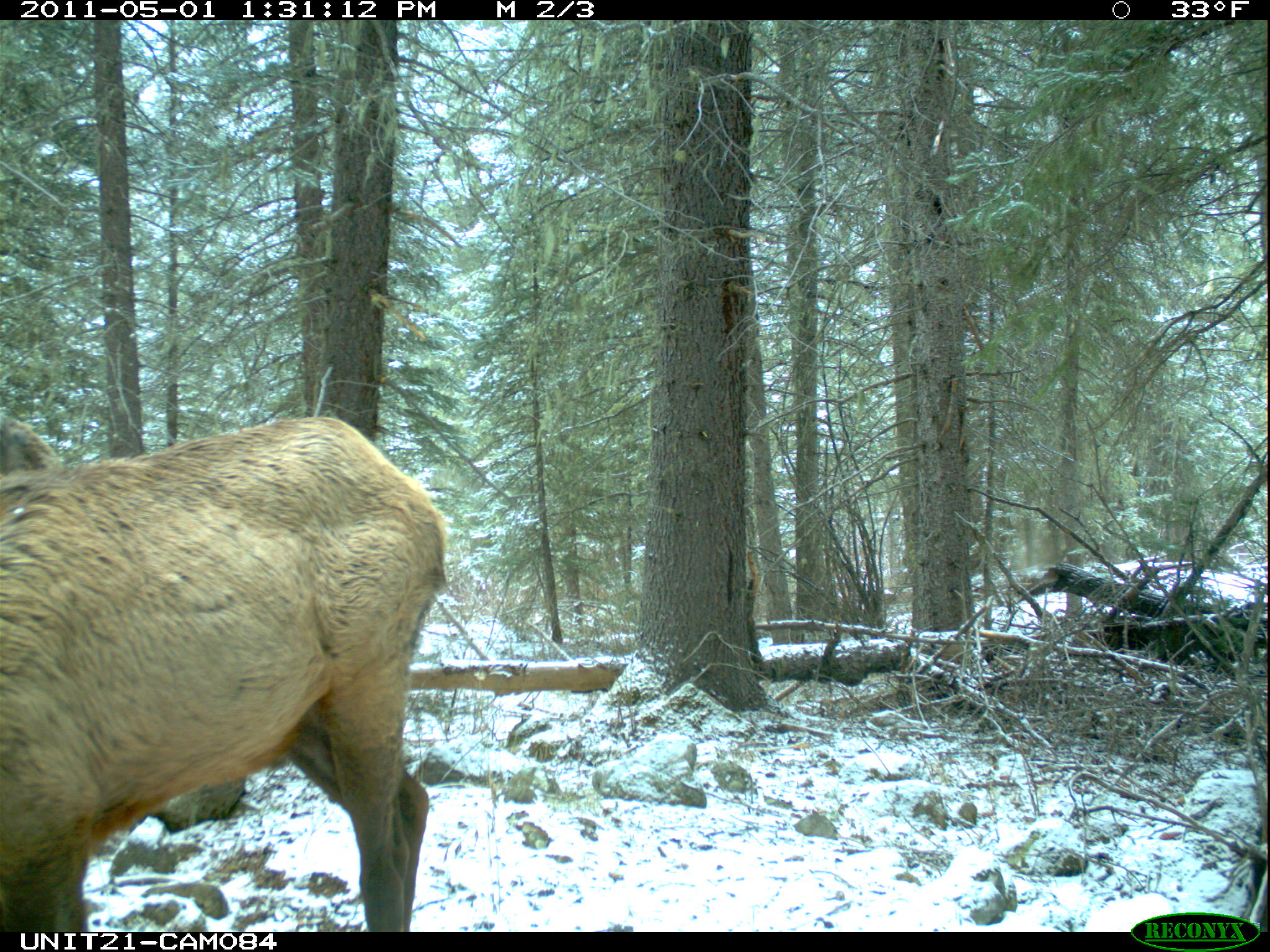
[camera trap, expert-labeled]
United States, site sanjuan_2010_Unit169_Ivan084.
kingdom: Animalia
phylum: Chordata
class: Mammalia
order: Artiodactyla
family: Cervidae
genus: Cervus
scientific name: Cervus elaphus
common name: red deer